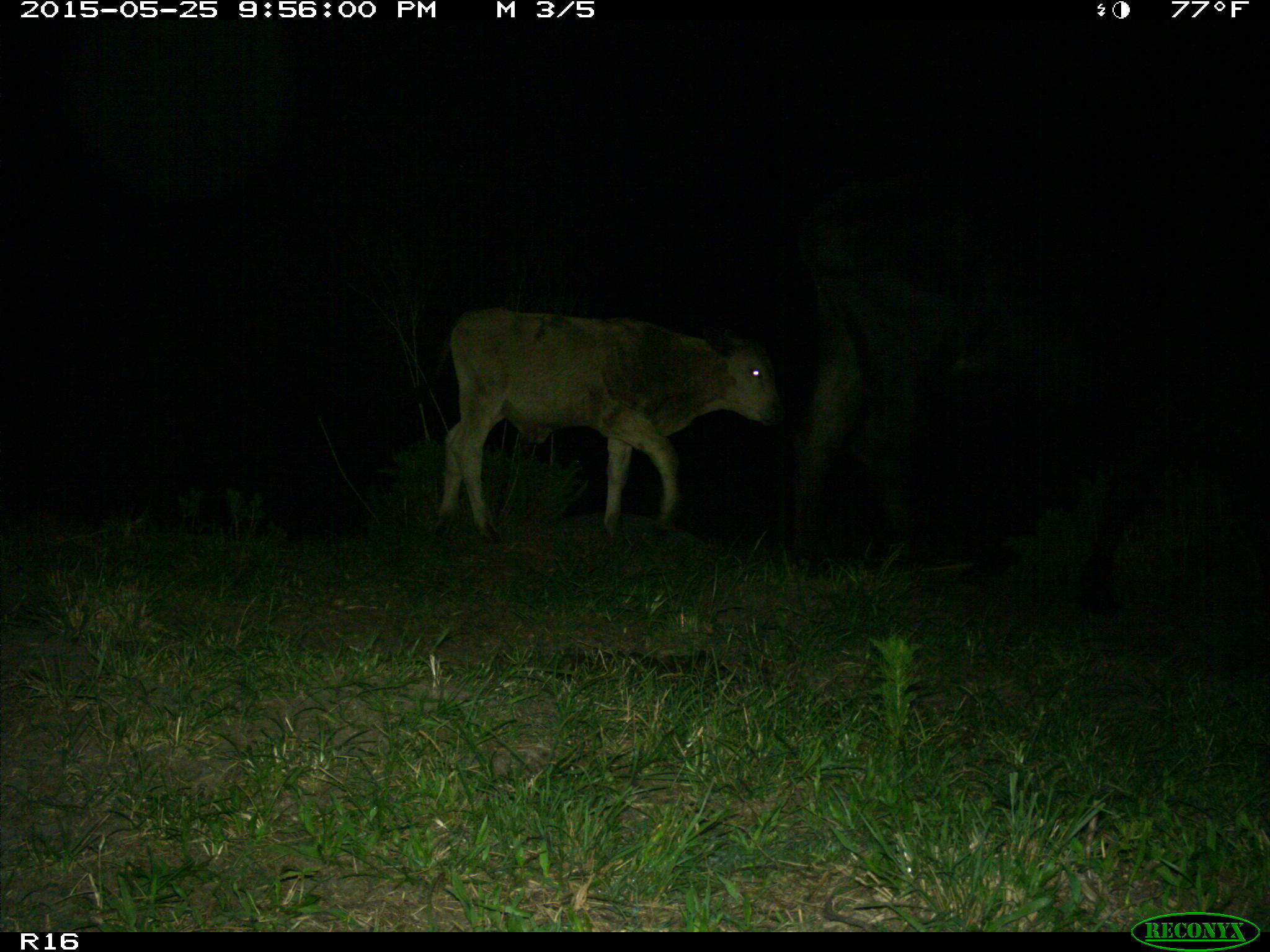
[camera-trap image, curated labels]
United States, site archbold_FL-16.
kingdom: Animalia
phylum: Chordata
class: Mammalia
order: Artiodactyla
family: Bovidae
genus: Bos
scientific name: Bos taurus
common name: domestic cow